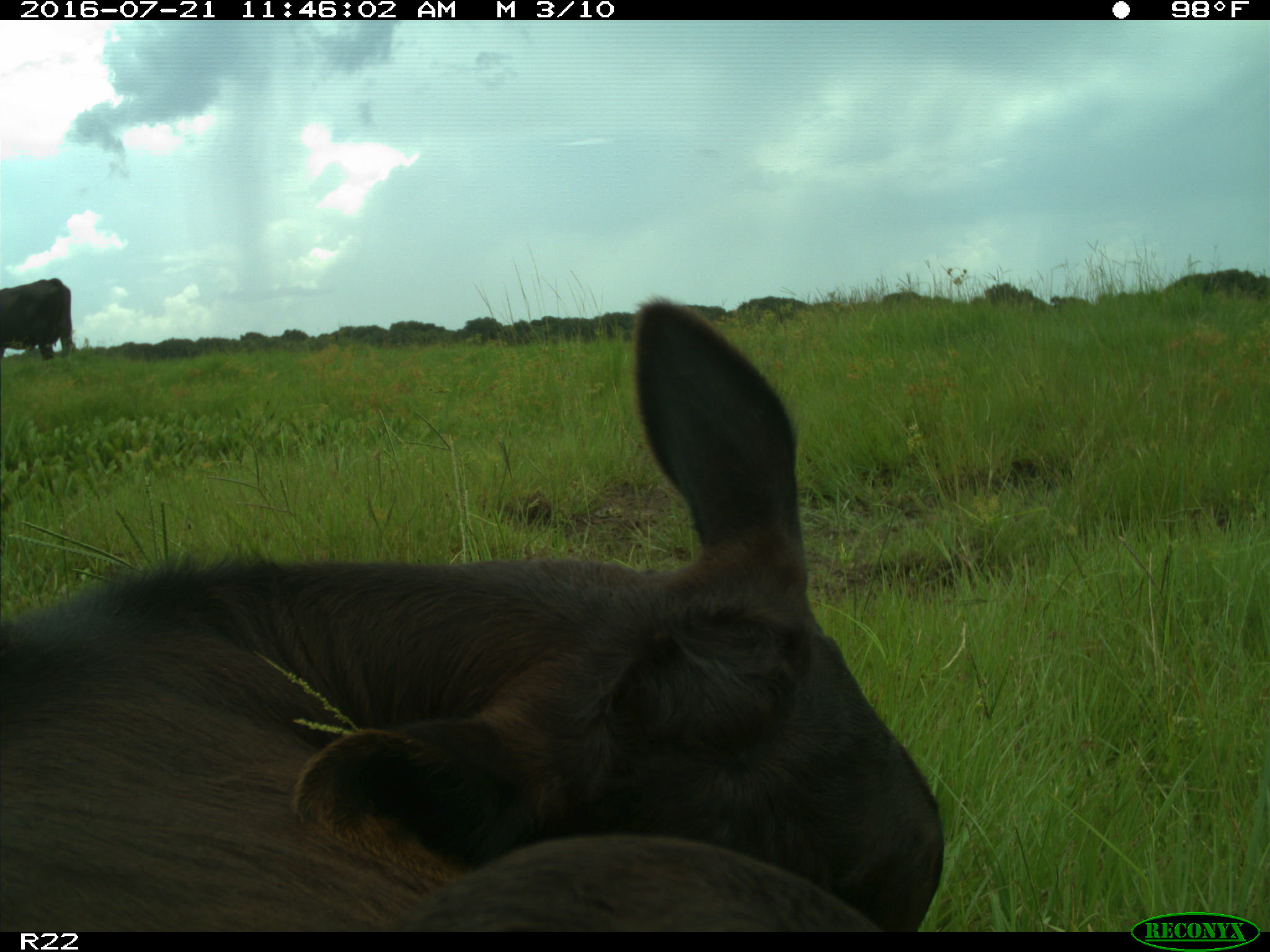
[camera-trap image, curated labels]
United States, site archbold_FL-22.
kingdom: Animalia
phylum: Chordata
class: Mammalia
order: Artiodactyla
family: Bovidae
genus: Bos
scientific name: Bos taurus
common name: domestic cow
Bos taurus (domestic cow).